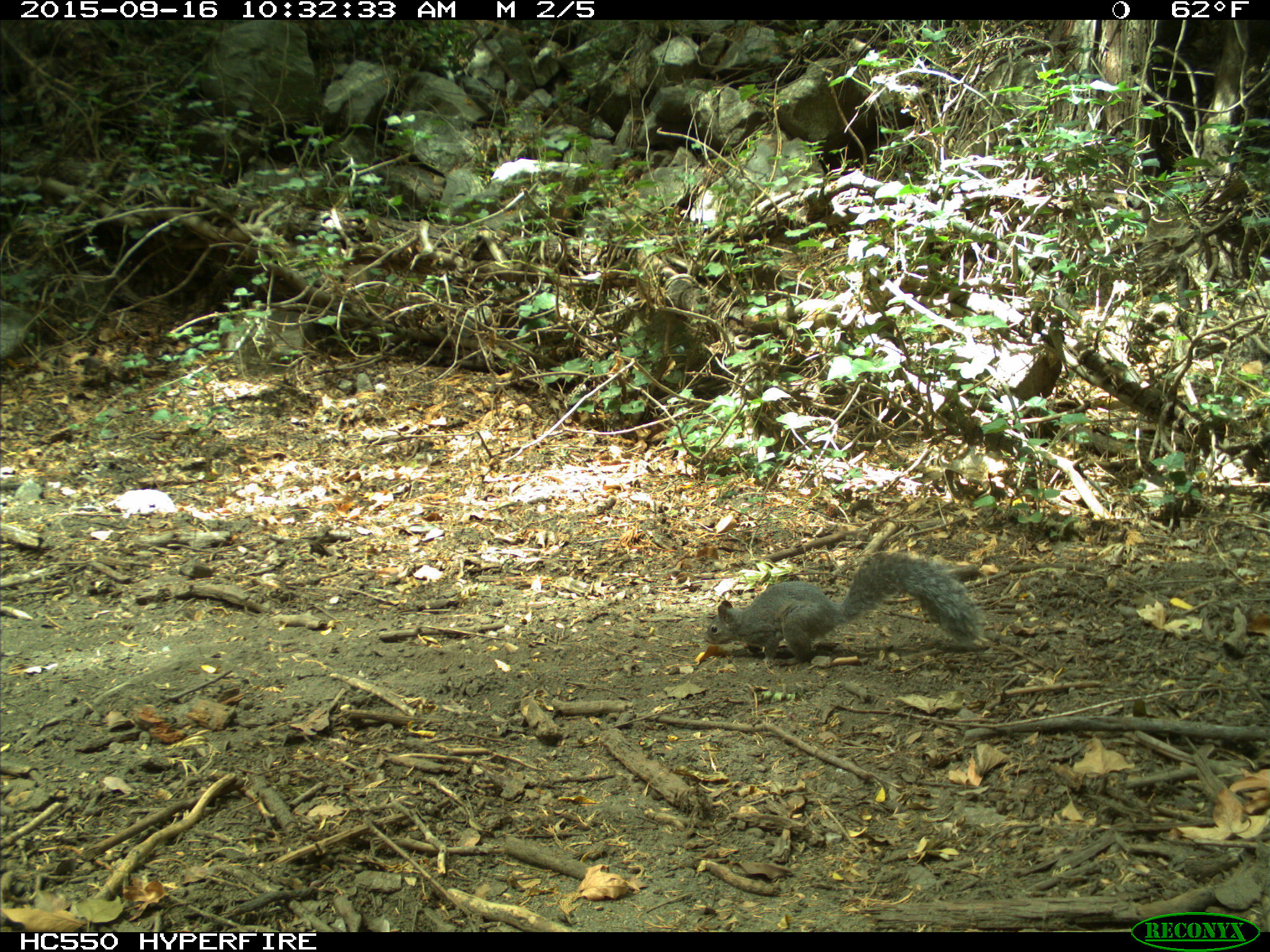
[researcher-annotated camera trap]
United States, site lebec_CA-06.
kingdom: Animalia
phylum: Chordata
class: Mammalia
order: Rodentia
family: Sciuridae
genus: Sciurus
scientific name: Sciurus carolinensis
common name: eastern gray squirrel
Sciurus carolinensis (eastern gray squirrel).